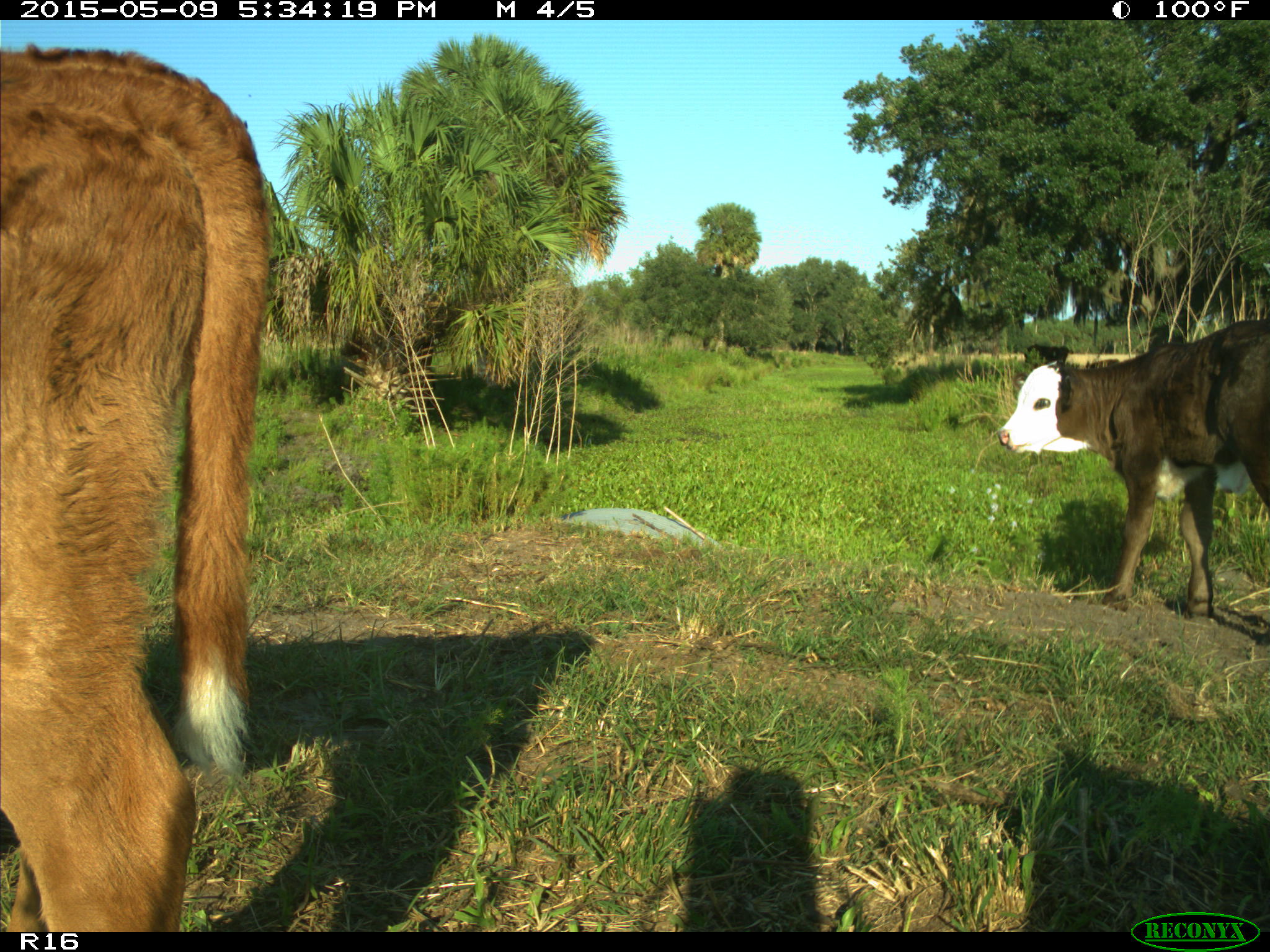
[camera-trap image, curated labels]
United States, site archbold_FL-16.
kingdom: Animalia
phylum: Chordata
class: Mammalia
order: Artiodactyla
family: Suidae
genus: Sus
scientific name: Sus scrofa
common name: wild boar